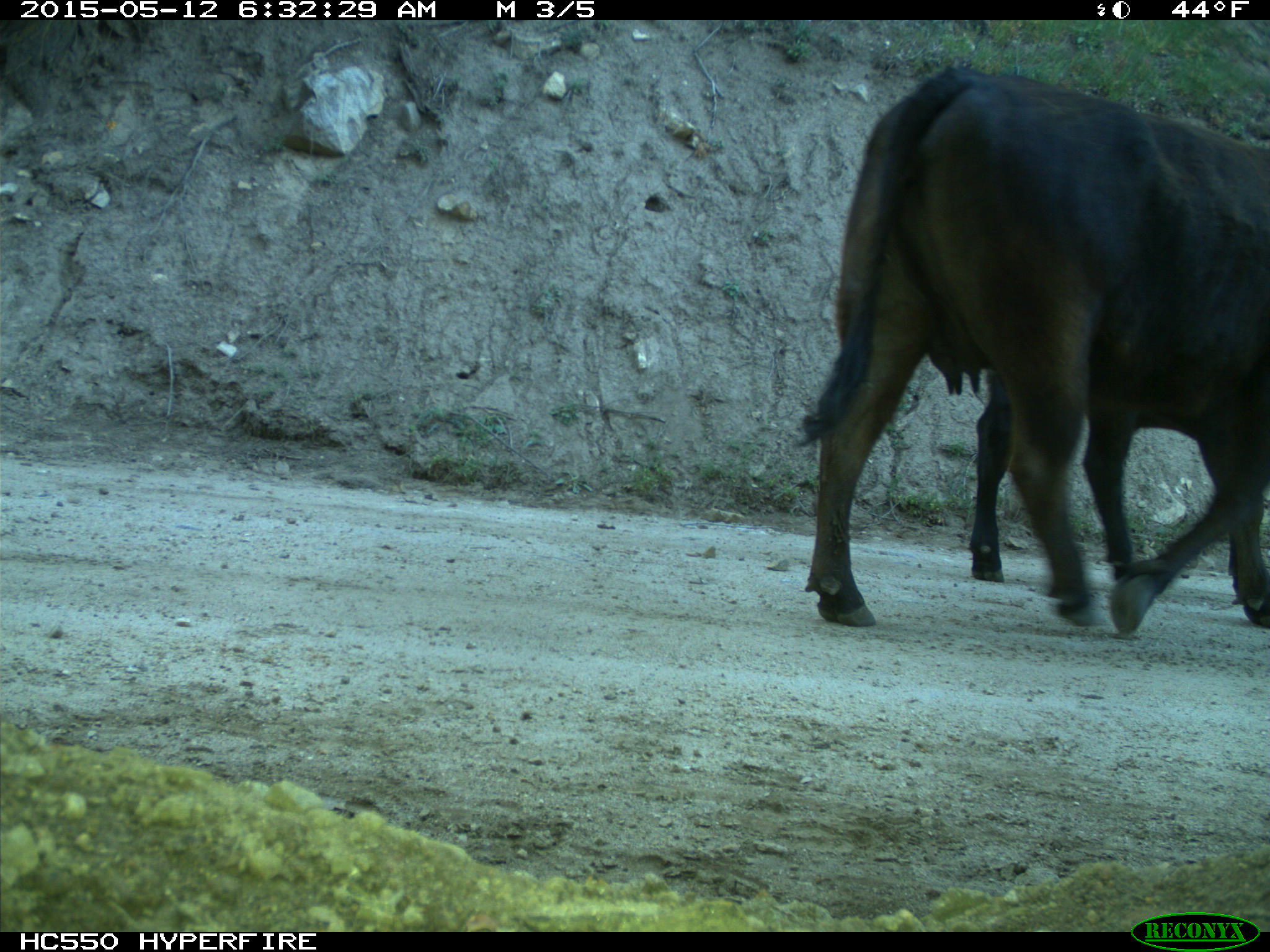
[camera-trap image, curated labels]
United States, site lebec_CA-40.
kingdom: Animalia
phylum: Chordata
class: Mammalia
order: Artiodactyla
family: Bovidae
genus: Bos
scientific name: Bos taurus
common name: domestic cow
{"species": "Bos taurus (domestic cow)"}